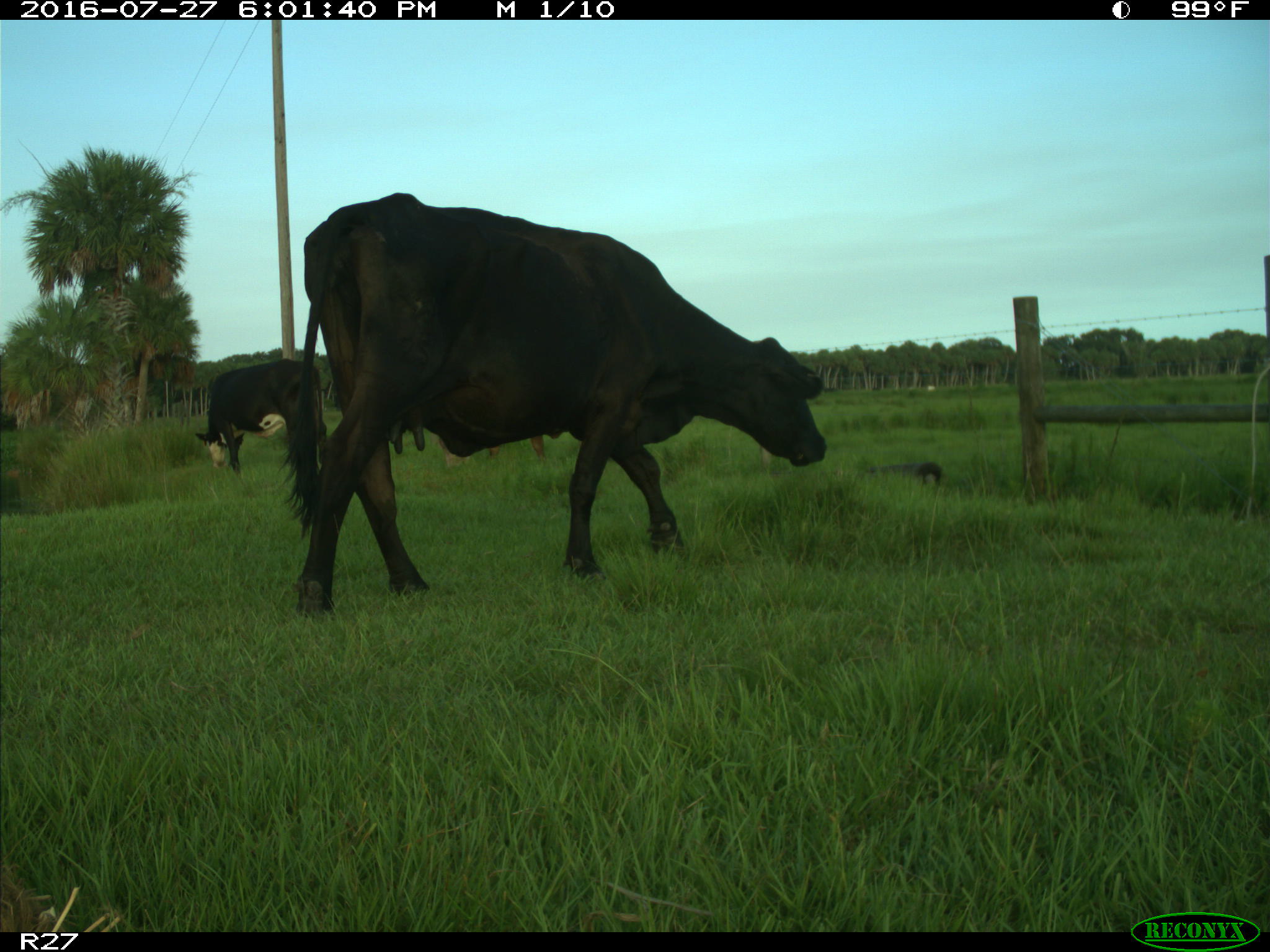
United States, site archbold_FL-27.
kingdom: Animalia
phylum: Chordata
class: Mammalia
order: Artiodactyla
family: Bovidae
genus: Bos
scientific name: Bos taurus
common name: domestic cow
Bos taurus (domestic cow).